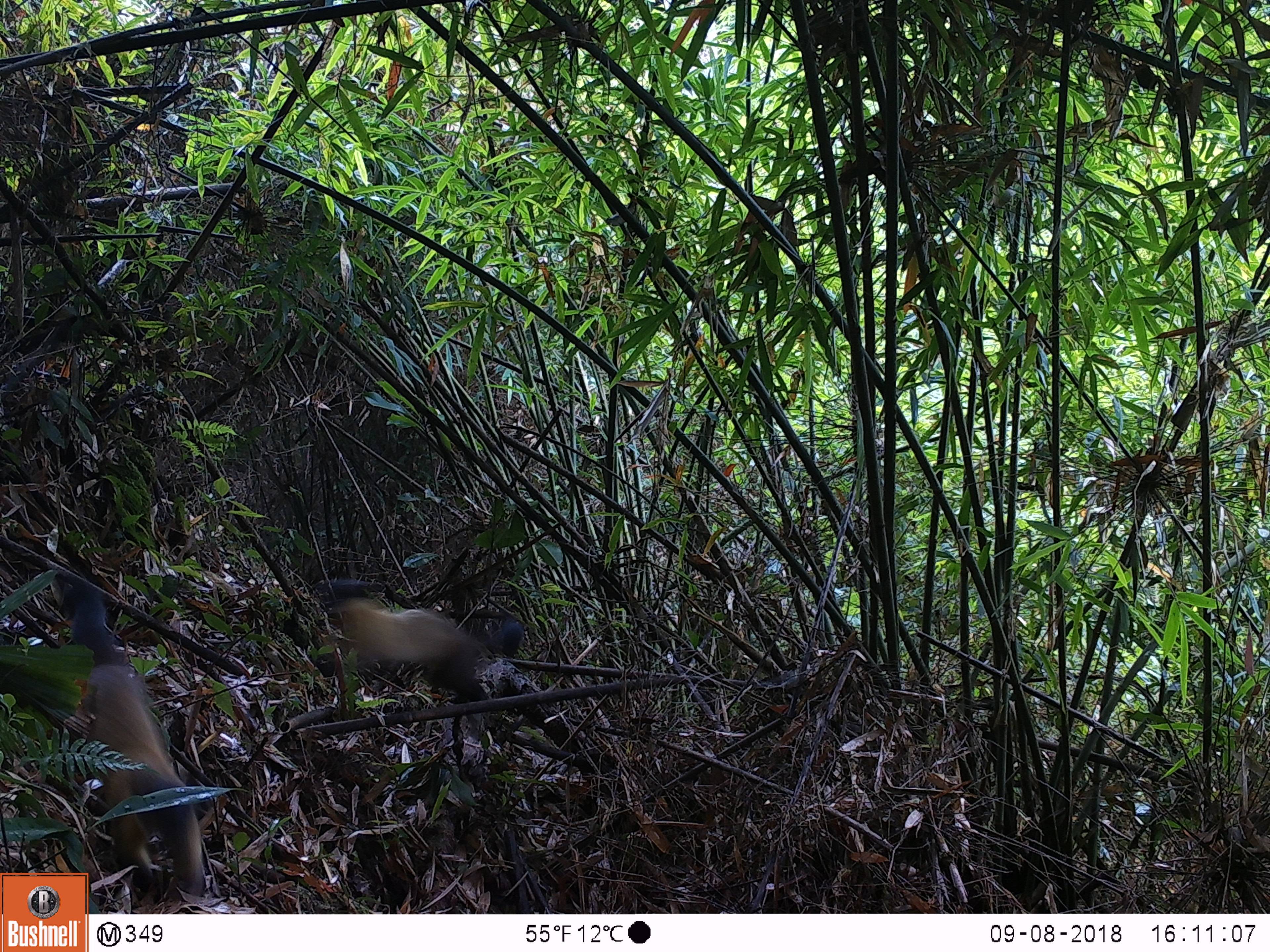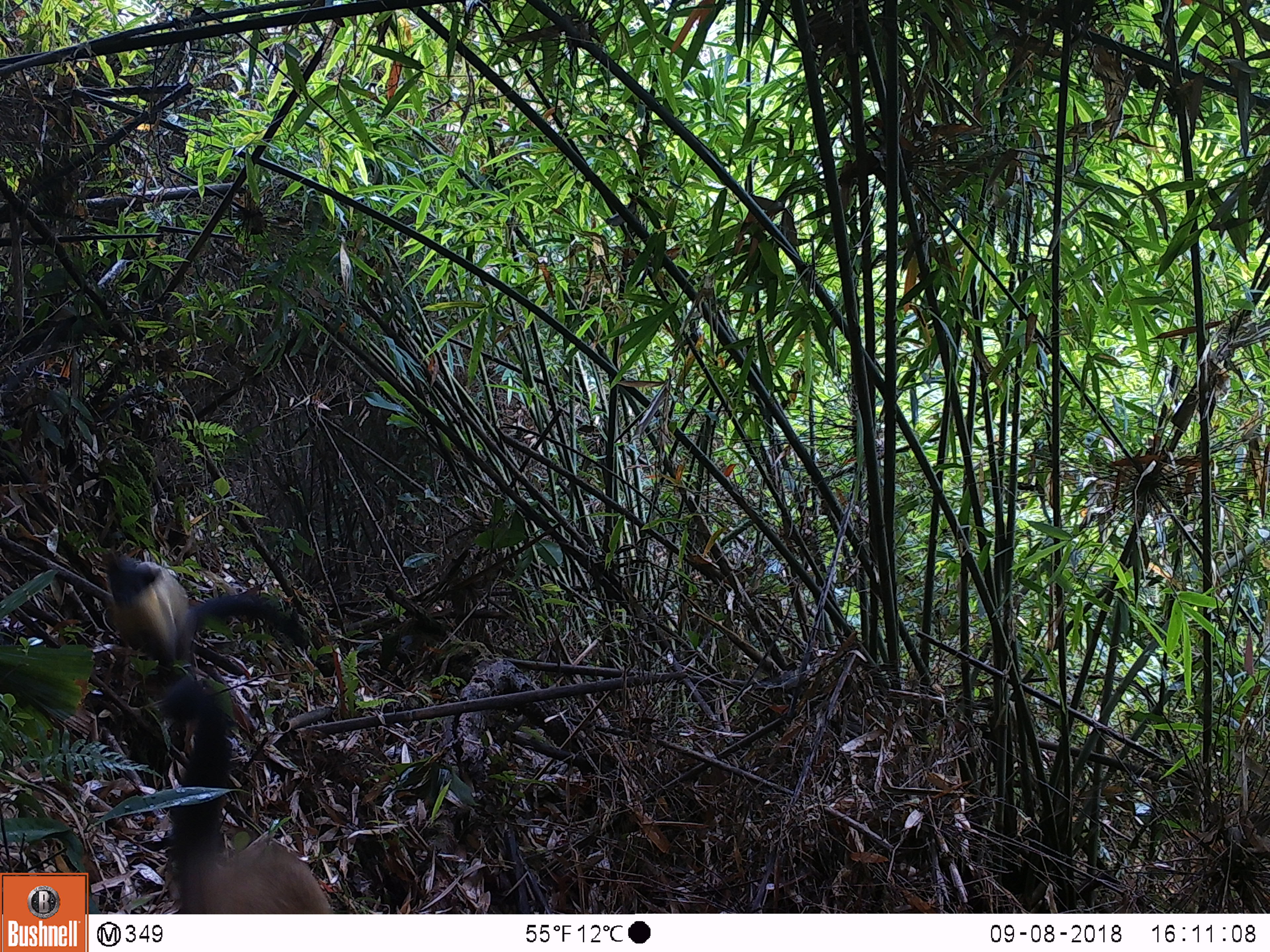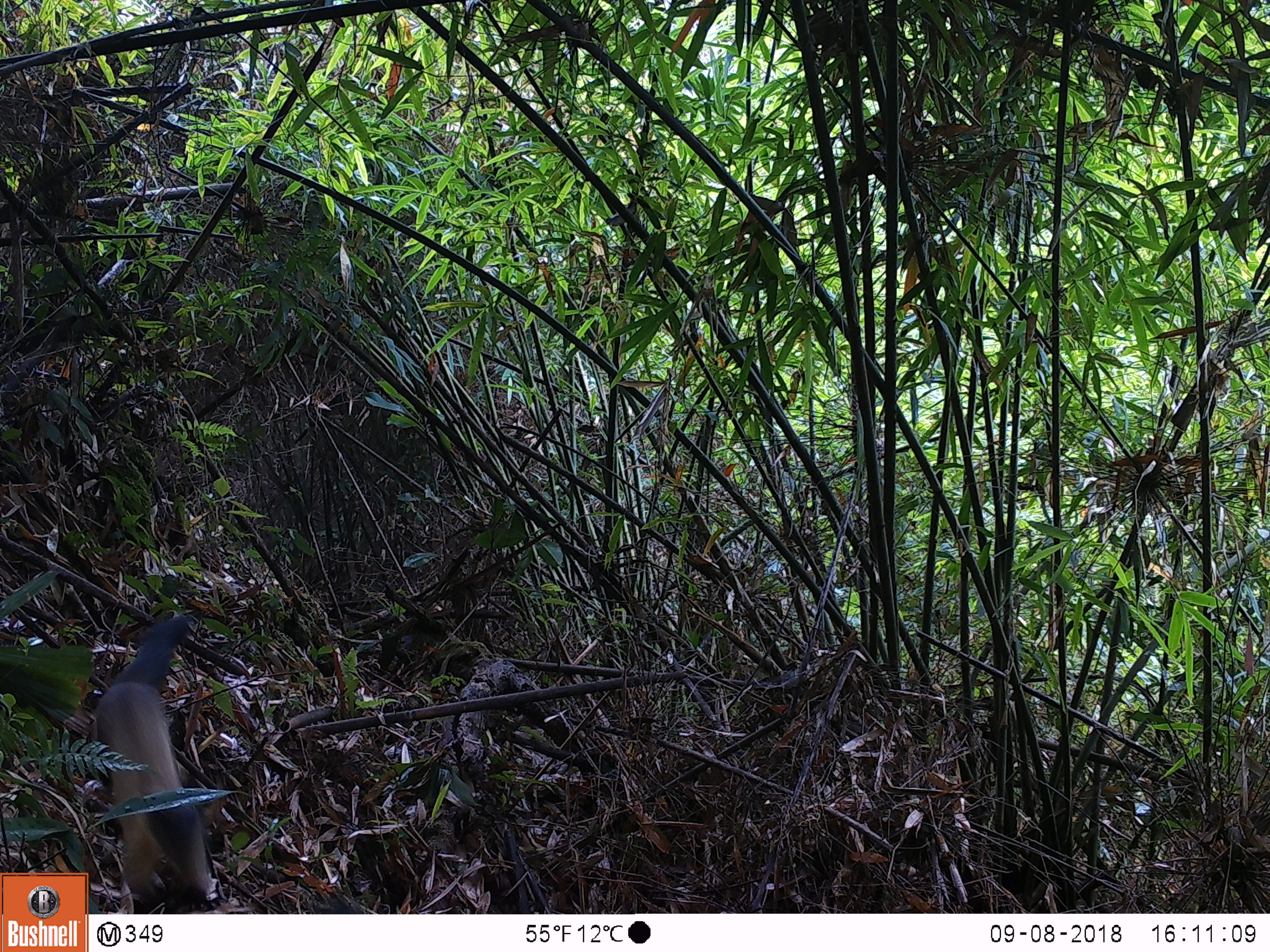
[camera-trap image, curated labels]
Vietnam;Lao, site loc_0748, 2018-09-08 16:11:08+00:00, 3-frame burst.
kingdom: Animalia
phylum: Chordata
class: Mammalia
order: Carnivora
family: Mustelidae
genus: Martes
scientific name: Martes flavigula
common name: yellow-throated marten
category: yellow throated marten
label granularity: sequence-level